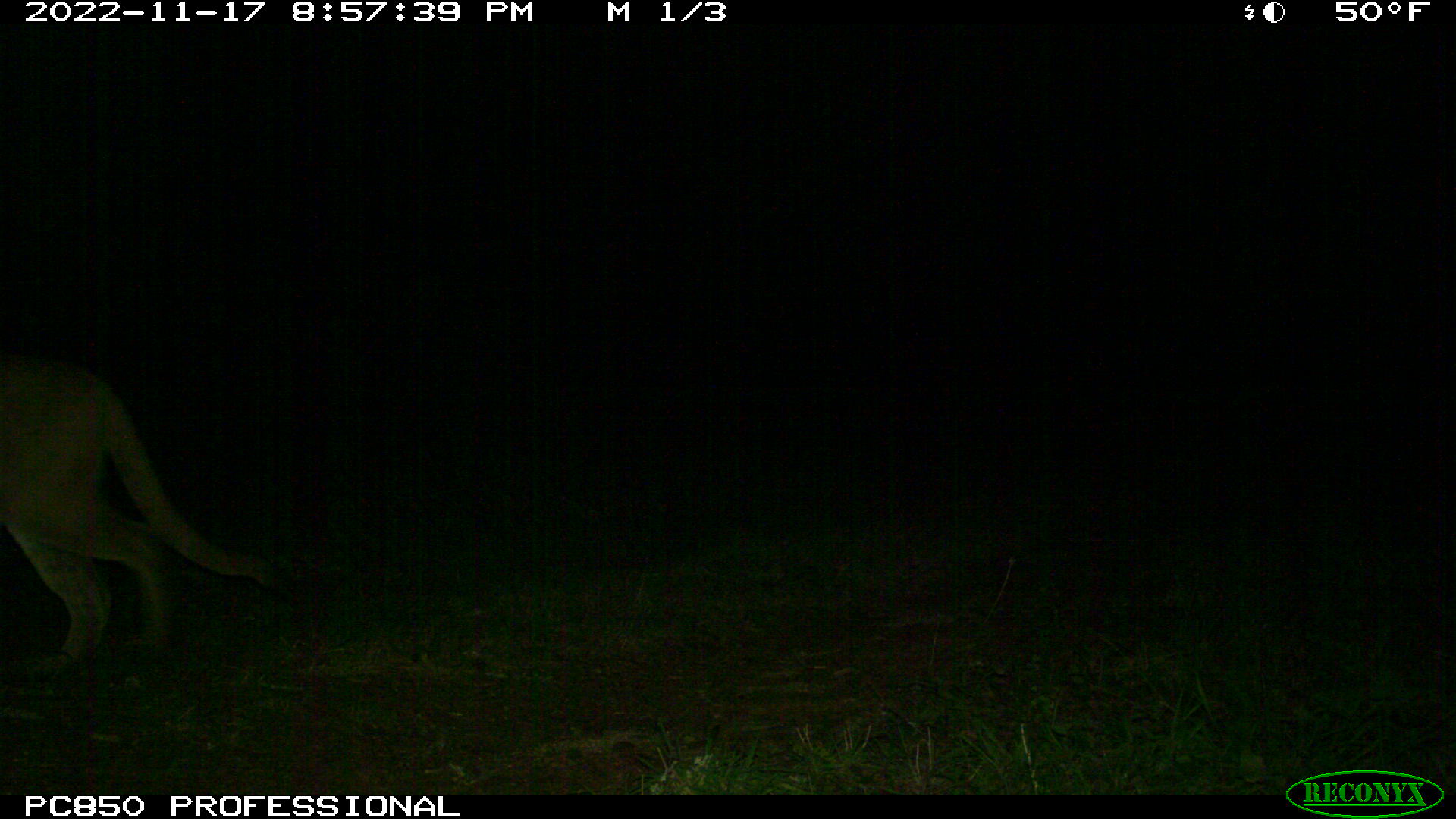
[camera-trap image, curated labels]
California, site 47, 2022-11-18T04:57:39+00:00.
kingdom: Animalia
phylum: Chordata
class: Mammalia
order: Carnivora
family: Felidae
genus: Puma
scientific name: Puma concolor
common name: puma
Puma (Puma concolor).